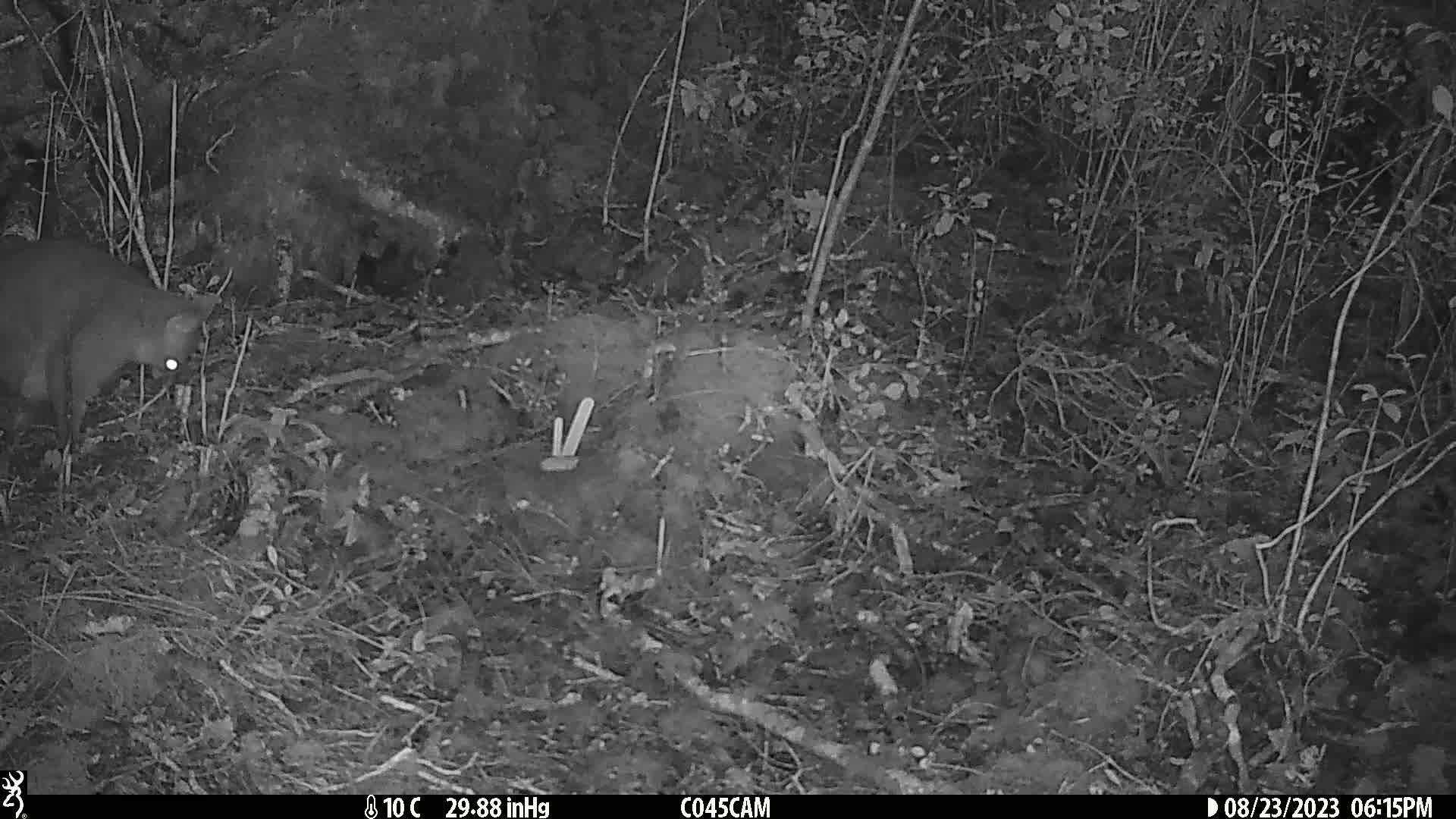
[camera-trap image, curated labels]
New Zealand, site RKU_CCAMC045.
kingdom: Animalia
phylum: Chordata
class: Mammalia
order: Diprotodontia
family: Phalangeridae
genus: Trichosurus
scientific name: Trichosurus vulpecula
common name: common brushtail possum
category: possum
Possum (common brushtail possum) (Trichosurus vulpecula).